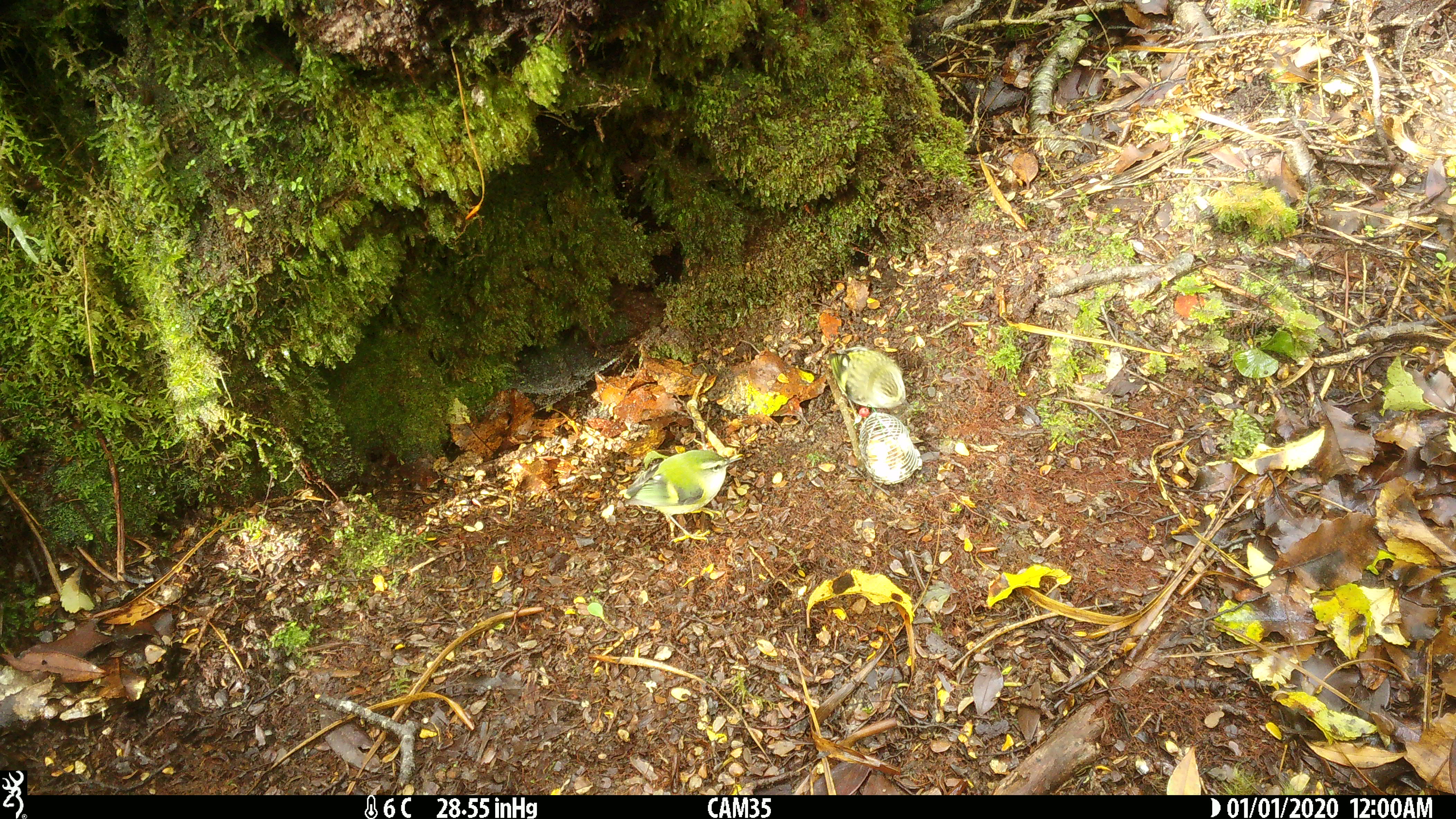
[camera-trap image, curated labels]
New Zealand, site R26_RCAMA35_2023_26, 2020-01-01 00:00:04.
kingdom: Animalia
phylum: Chordata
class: Aves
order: Passeriformes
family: Acanthisittidae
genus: Acanthisitta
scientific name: Acanthisitta chloris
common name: rifleman